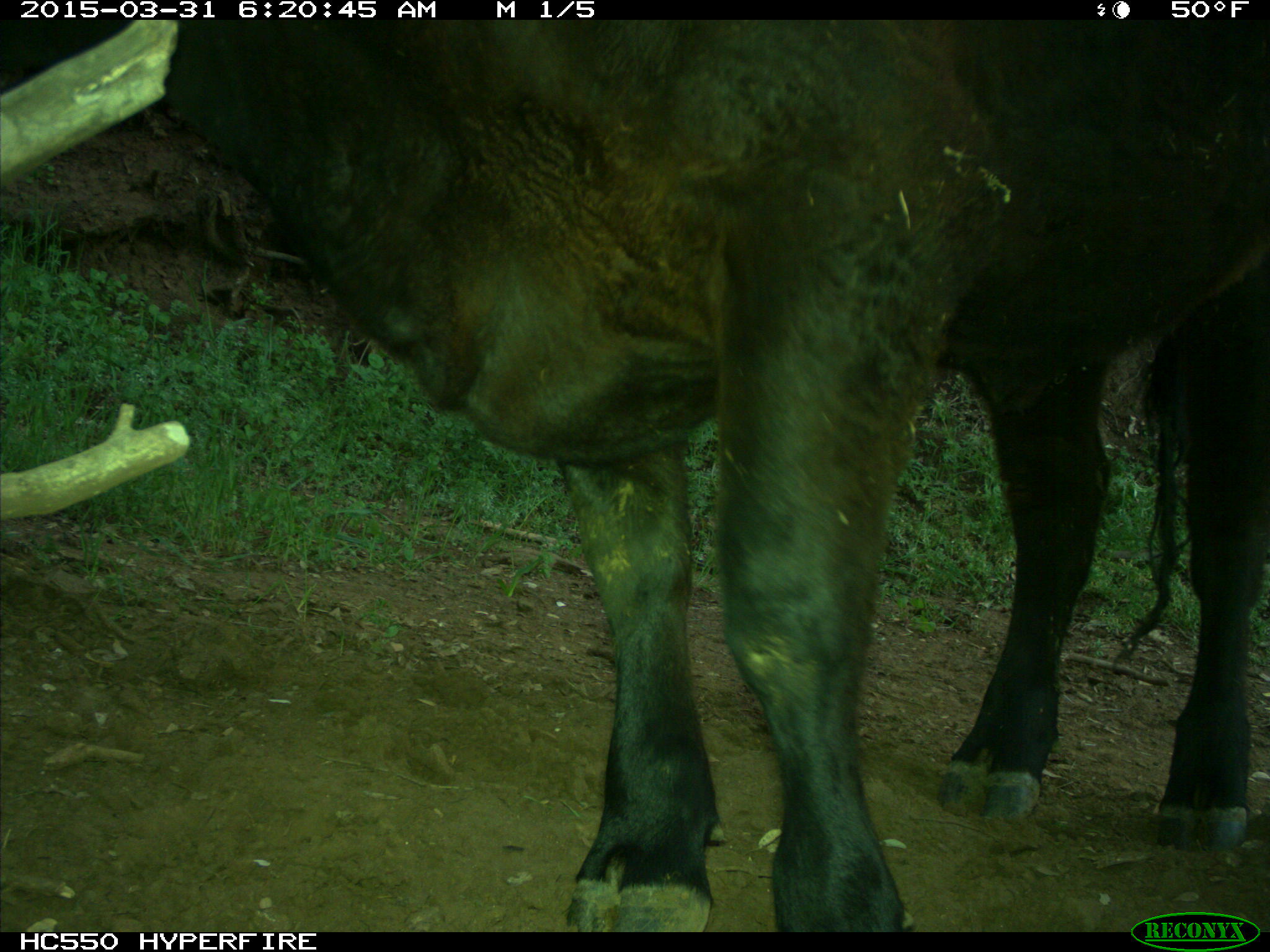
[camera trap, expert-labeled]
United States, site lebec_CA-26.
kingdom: Animalia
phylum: Chordata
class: Mammalia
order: Artiodactyla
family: Bovidae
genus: Bos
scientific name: Bos taurus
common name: domestic cow